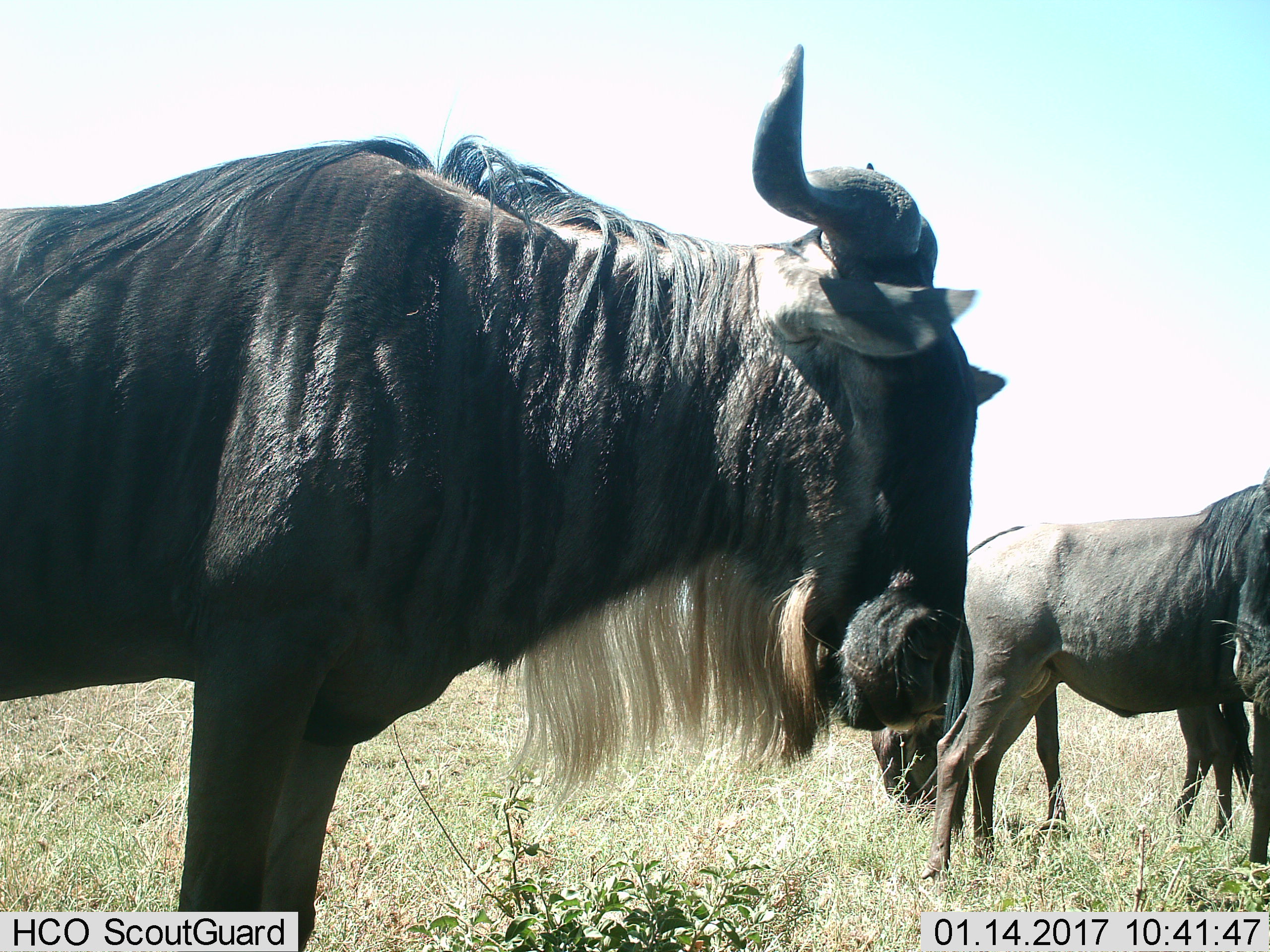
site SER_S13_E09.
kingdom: Animalia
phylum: Chordata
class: Mammalia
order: Artiodactyla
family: Bovidae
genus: Connochaetes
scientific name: Connochaetes taurinus taurinus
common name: blue wildebeest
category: wildebeestblue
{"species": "wildebeestblue (blue wildebeest) (Connochaetes taurinus taurinus)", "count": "3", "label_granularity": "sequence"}